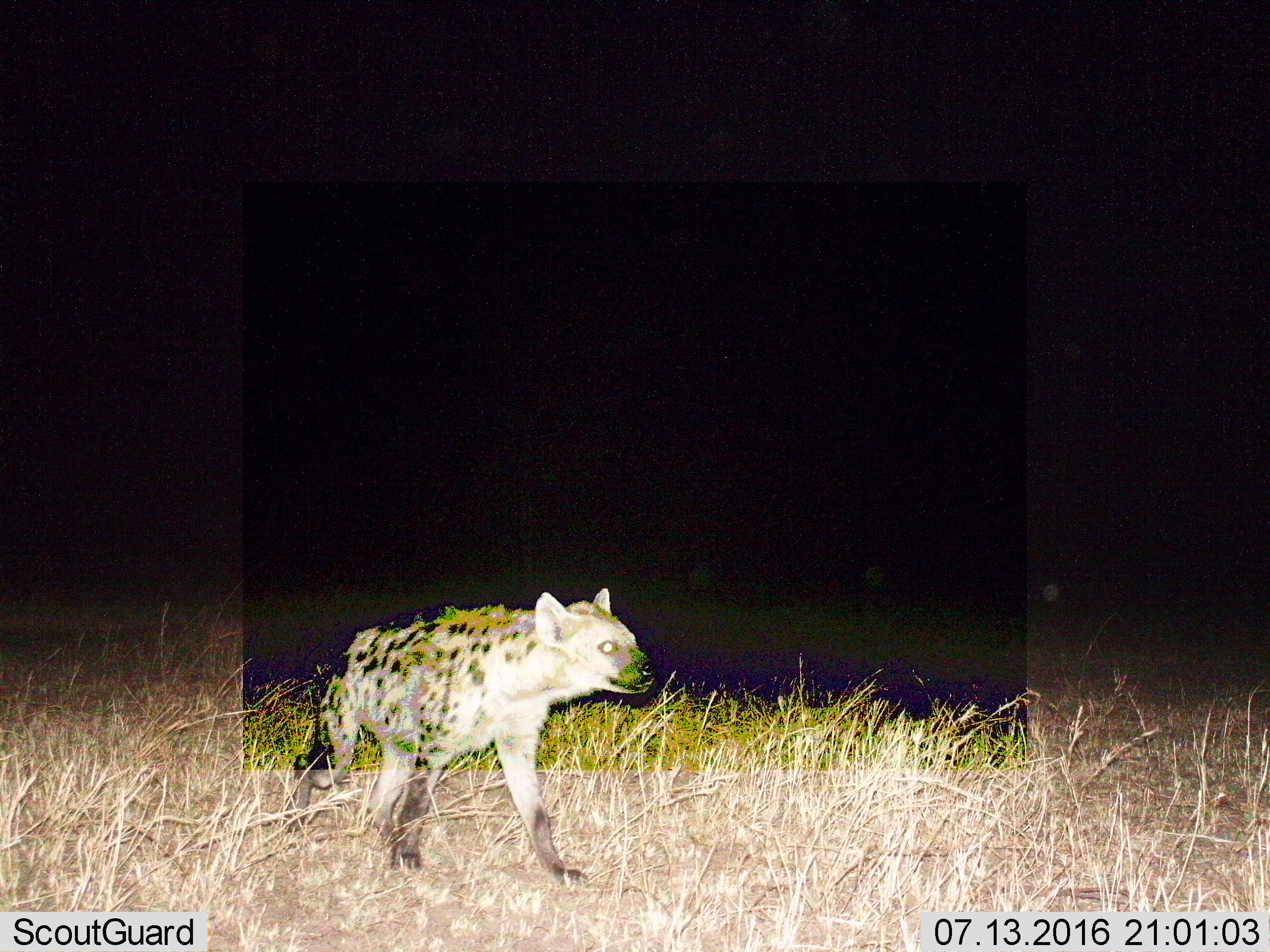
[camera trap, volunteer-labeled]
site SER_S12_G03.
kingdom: Animalia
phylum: Chordata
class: Mammalia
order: Carnivora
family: Hyaenidae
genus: Crocuta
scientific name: Crocuta crocuta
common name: spotted hyena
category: hyenaspotted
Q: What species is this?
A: Hyenaspotted (spotted hyena) (Crocuta crocuta).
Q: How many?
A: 1.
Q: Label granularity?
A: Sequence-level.